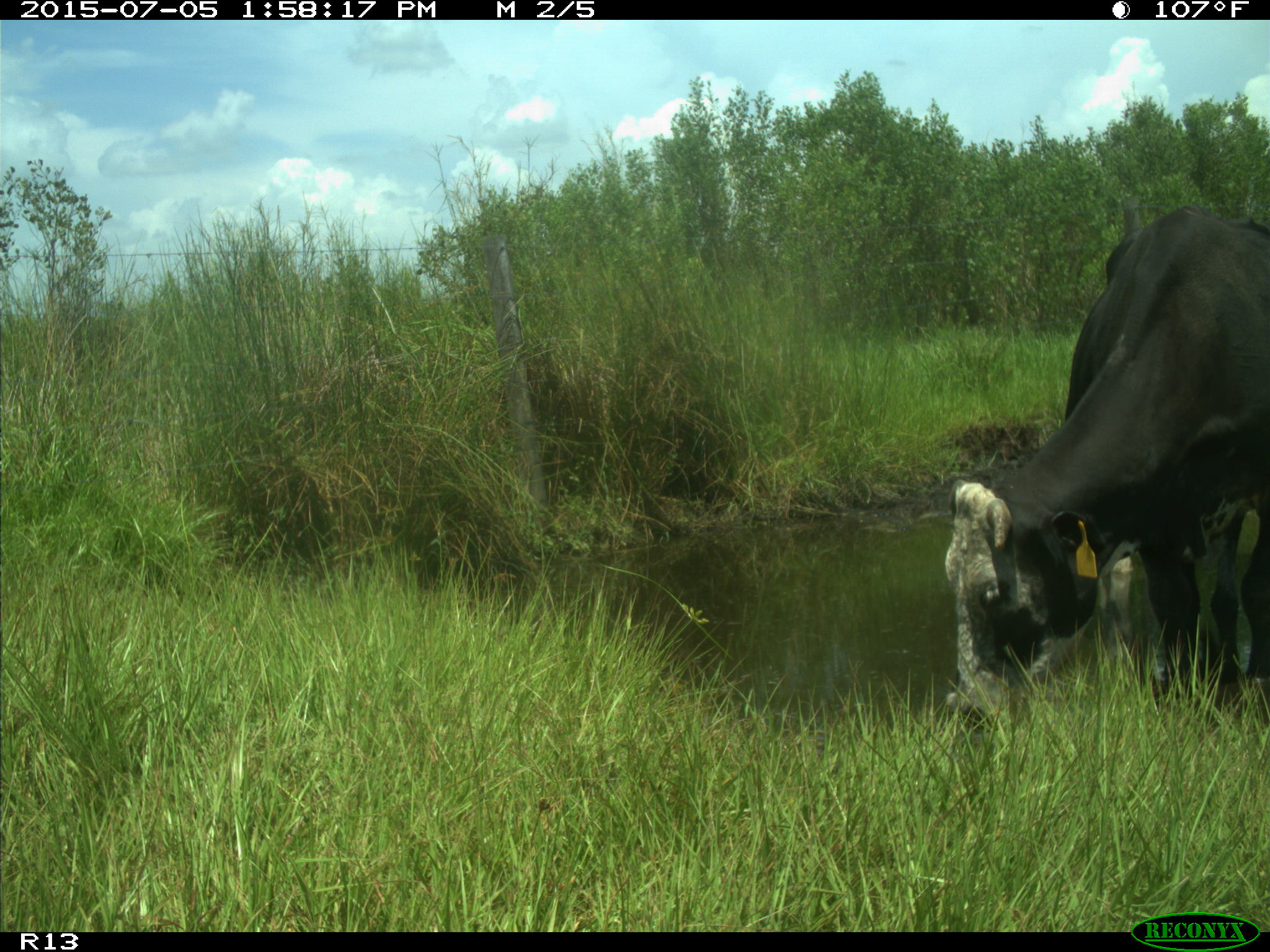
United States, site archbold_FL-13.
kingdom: Animalia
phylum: Chordata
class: Mammalia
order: Artiodactyla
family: Bovidae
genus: Bos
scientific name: Bos taurus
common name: domestic cow